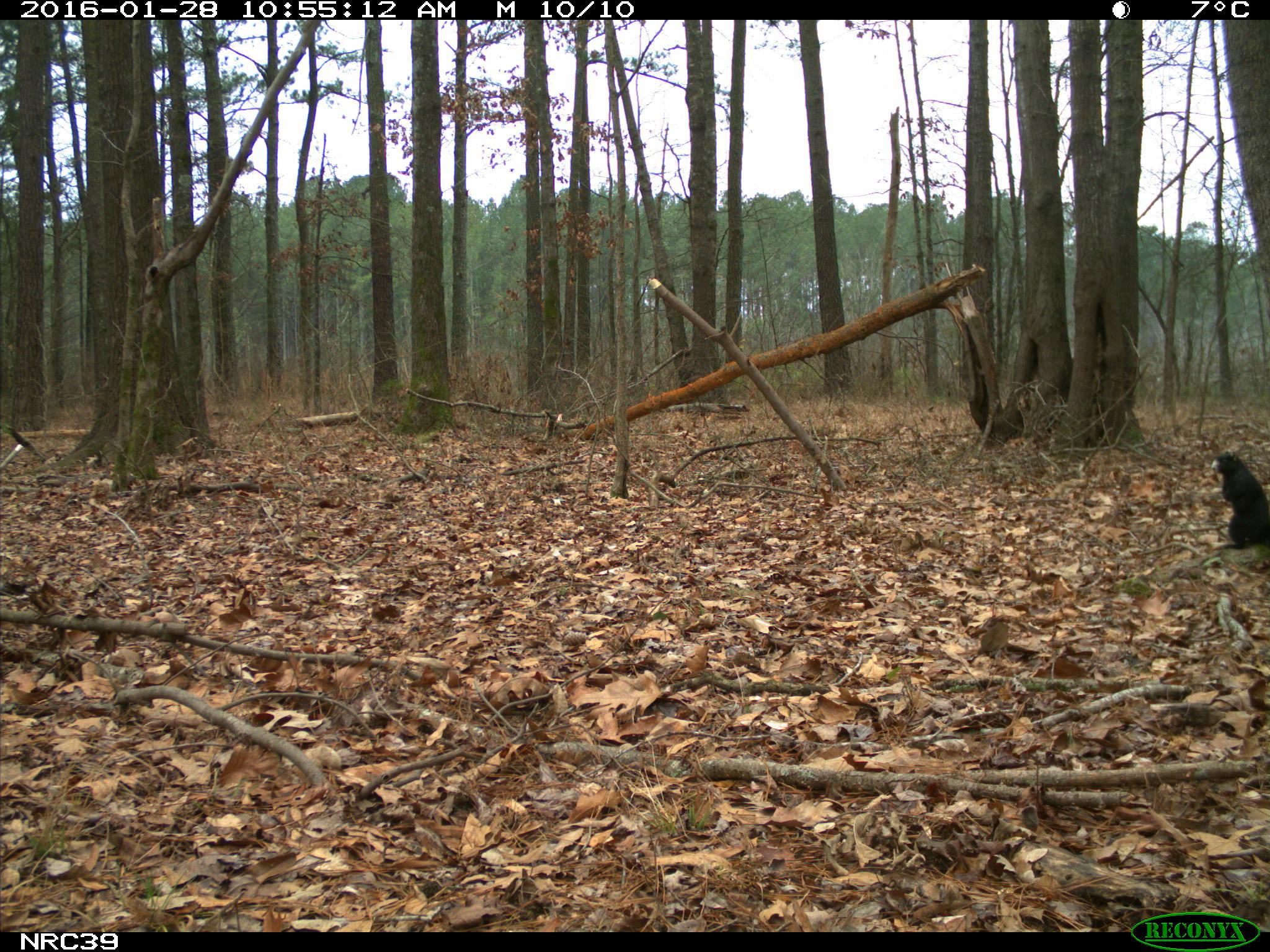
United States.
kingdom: Animalia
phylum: Chordata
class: Mammalia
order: Rodentia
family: Sciuridae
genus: Sciurus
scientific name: Sciurus niger cinereus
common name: eastern fox squirrel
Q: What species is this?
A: Eastern Fox Squirrel (Sciurus niger cinereus).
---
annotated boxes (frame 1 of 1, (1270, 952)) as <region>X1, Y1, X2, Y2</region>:
Eastern Fox Squirrel: <region>1207, 447, 1268, 558</region>